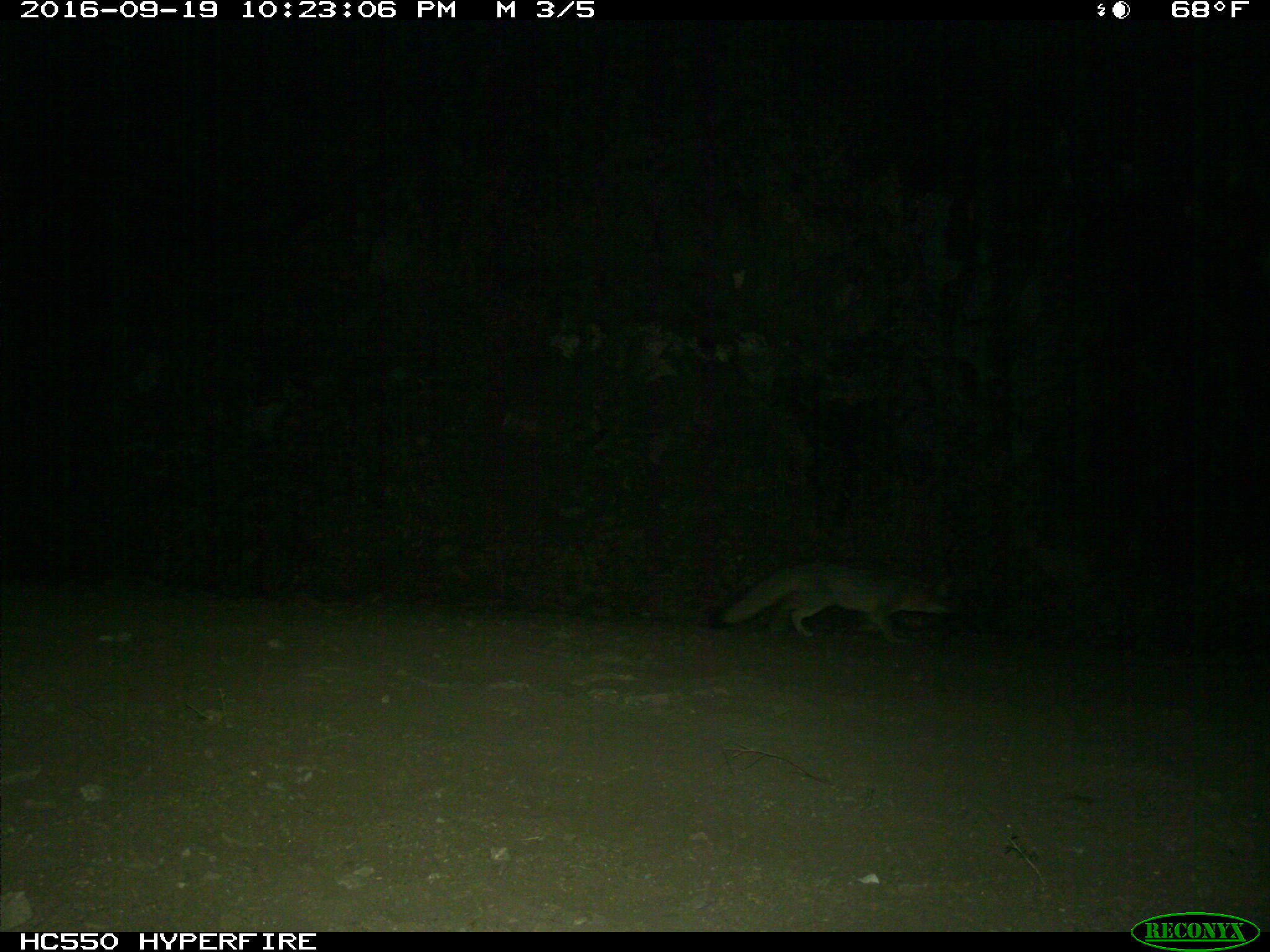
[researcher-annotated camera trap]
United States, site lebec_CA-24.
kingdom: Animalia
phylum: Chordata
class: Mammalia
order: Carnivora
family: Canidae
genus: Urocyon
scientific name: Urocyon cinereoargenteus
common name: gray fox